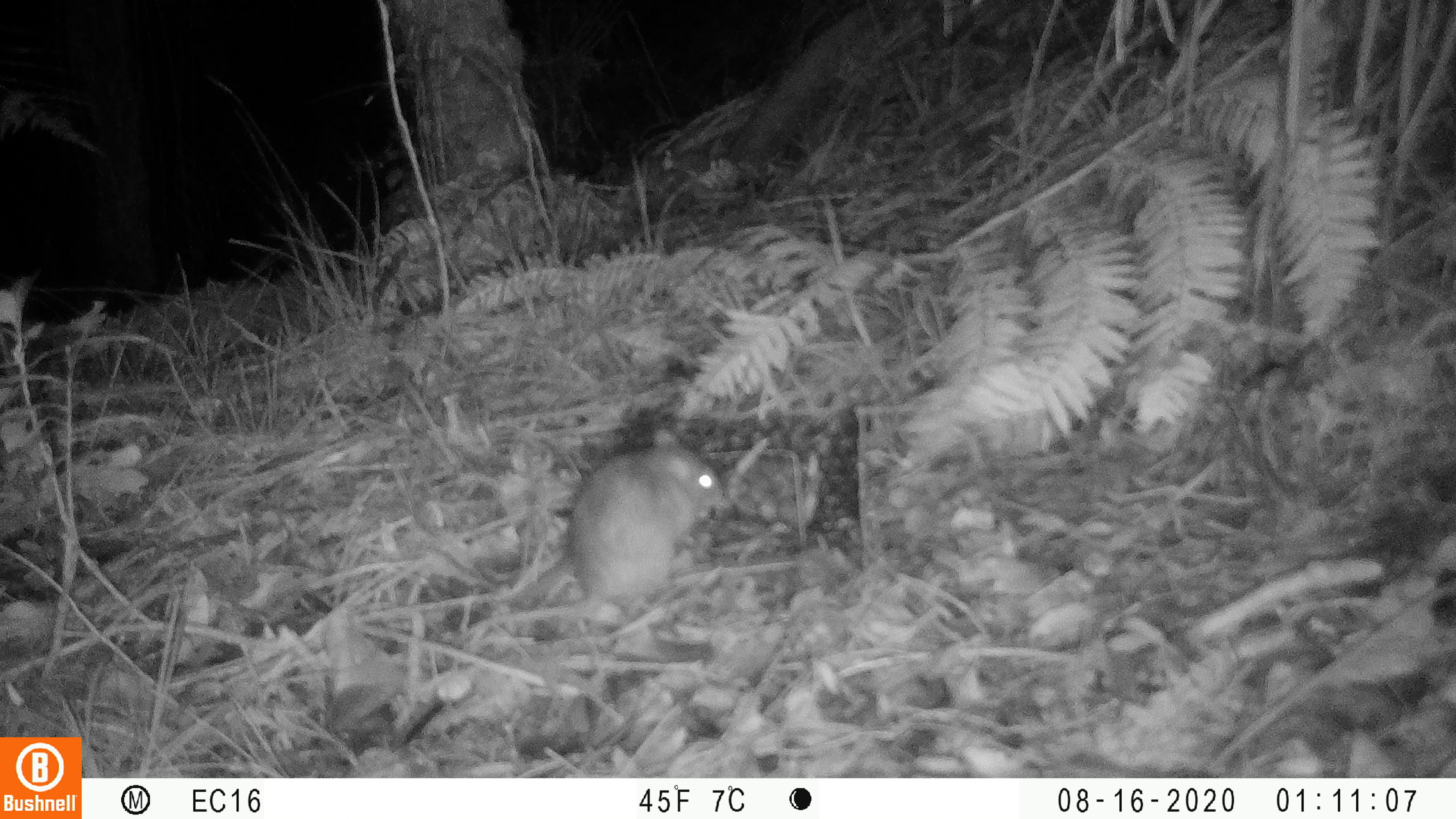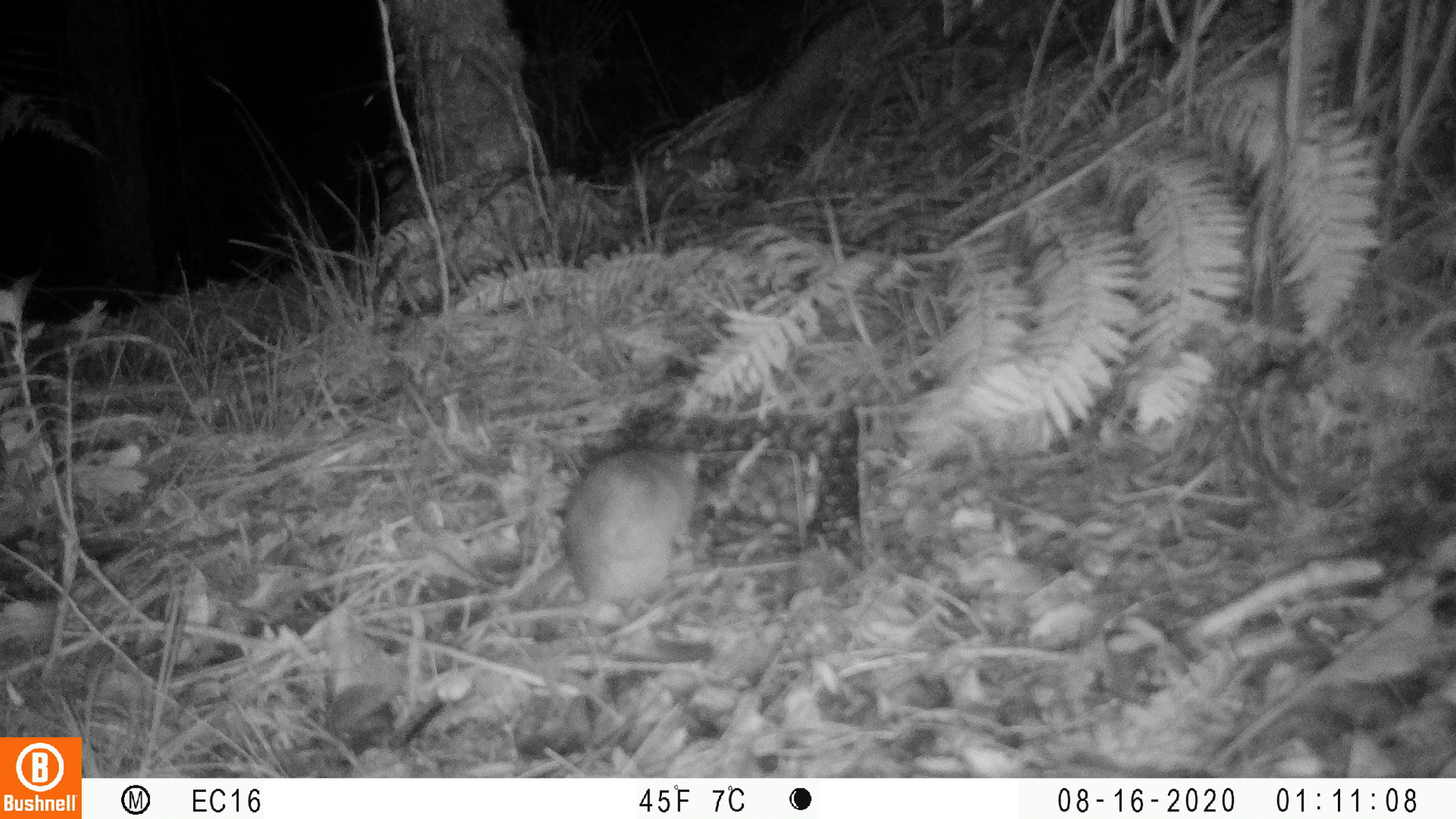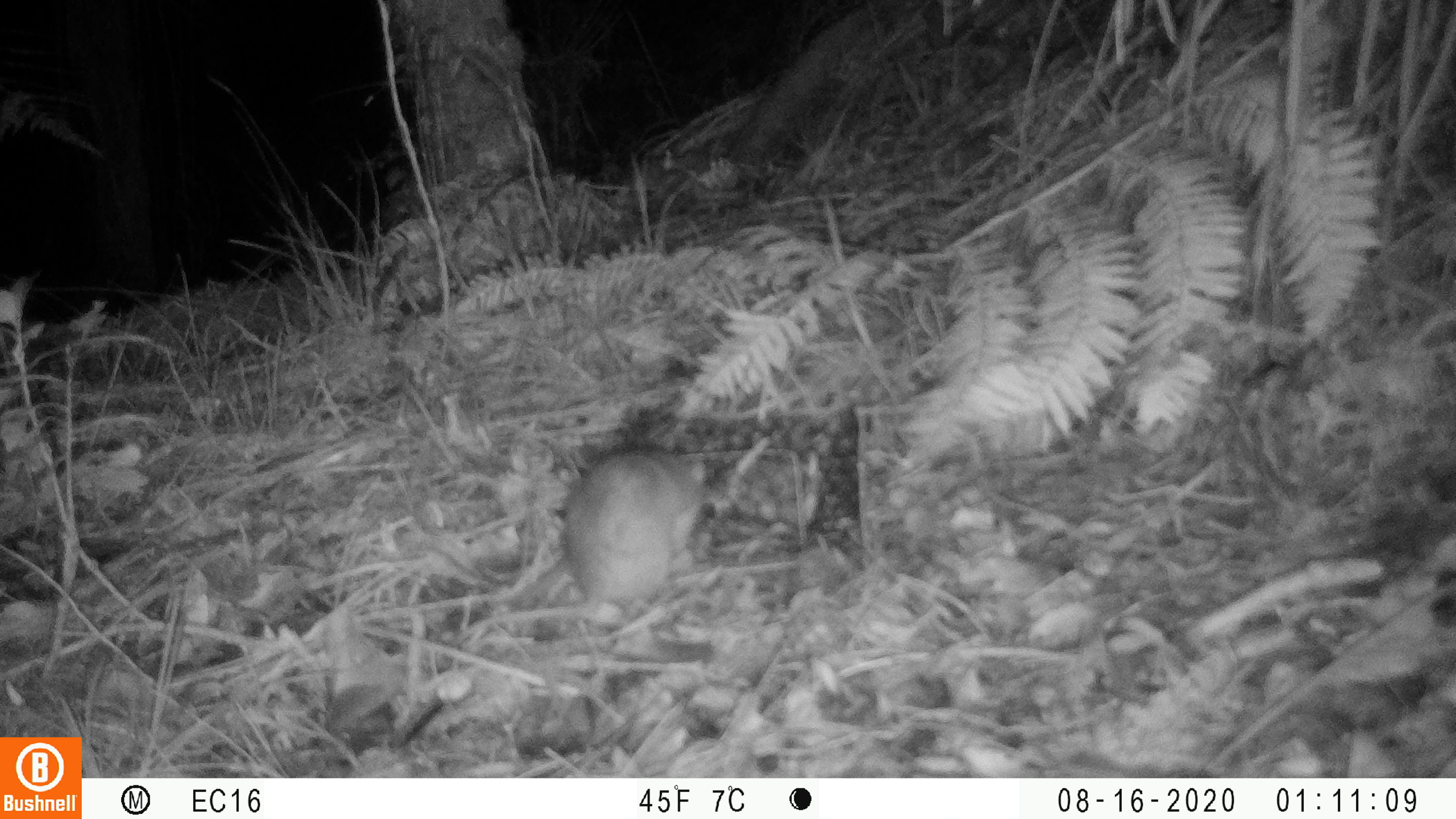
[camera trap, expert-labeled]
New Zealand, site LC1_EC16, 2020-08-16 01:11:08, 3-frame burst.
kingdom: Animalia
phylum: Chordata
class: Mammalia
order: Rodentia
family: Muridae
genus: Rattus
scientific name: Rattus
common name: rat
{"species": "rat (Rattus)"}